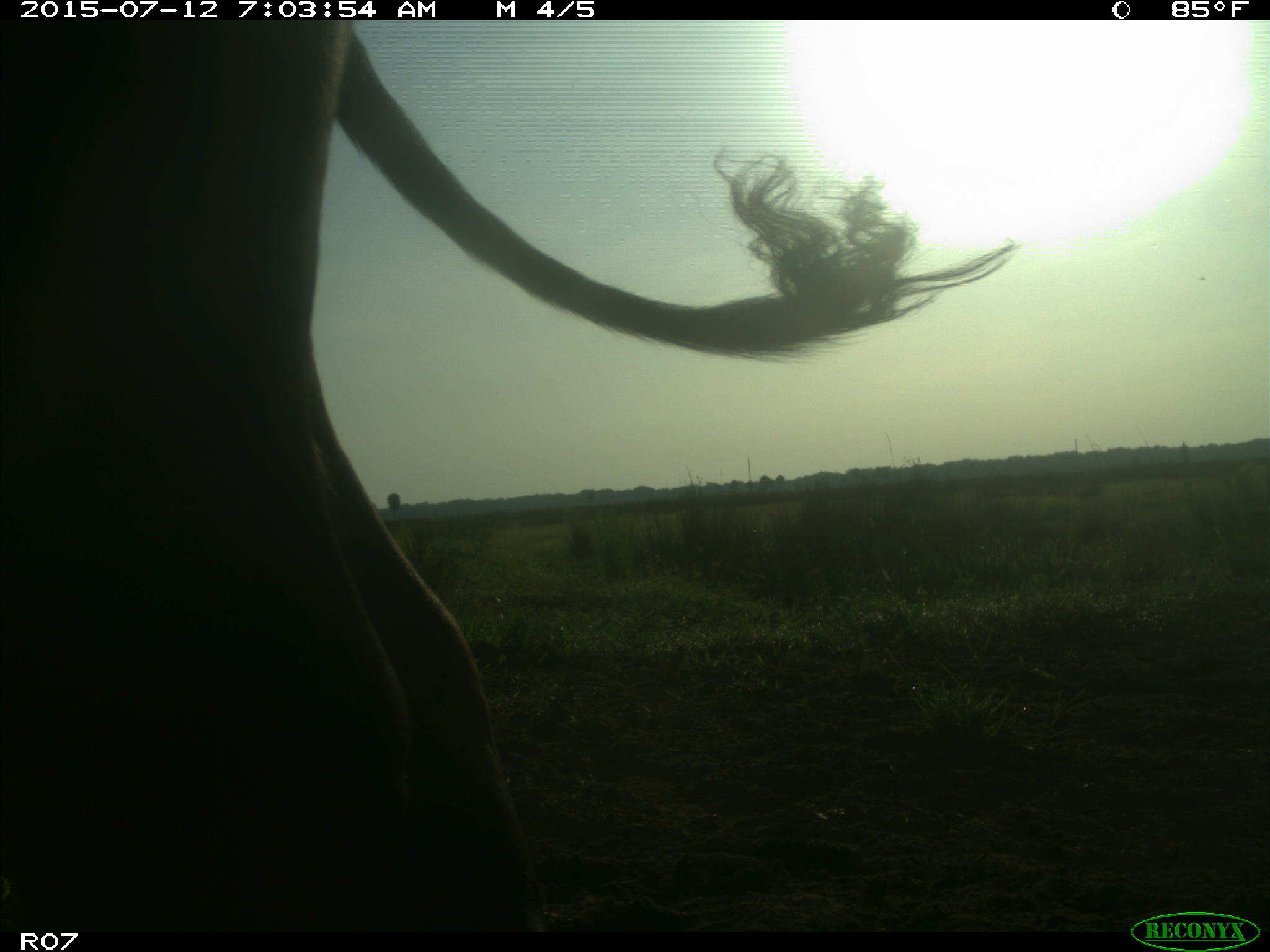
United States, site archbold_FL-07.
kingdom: Animalia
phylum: Chordata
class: Mammalia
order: Artiodactyla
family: Bovidae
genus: Bos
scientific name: Bos taurus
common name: domestic cow